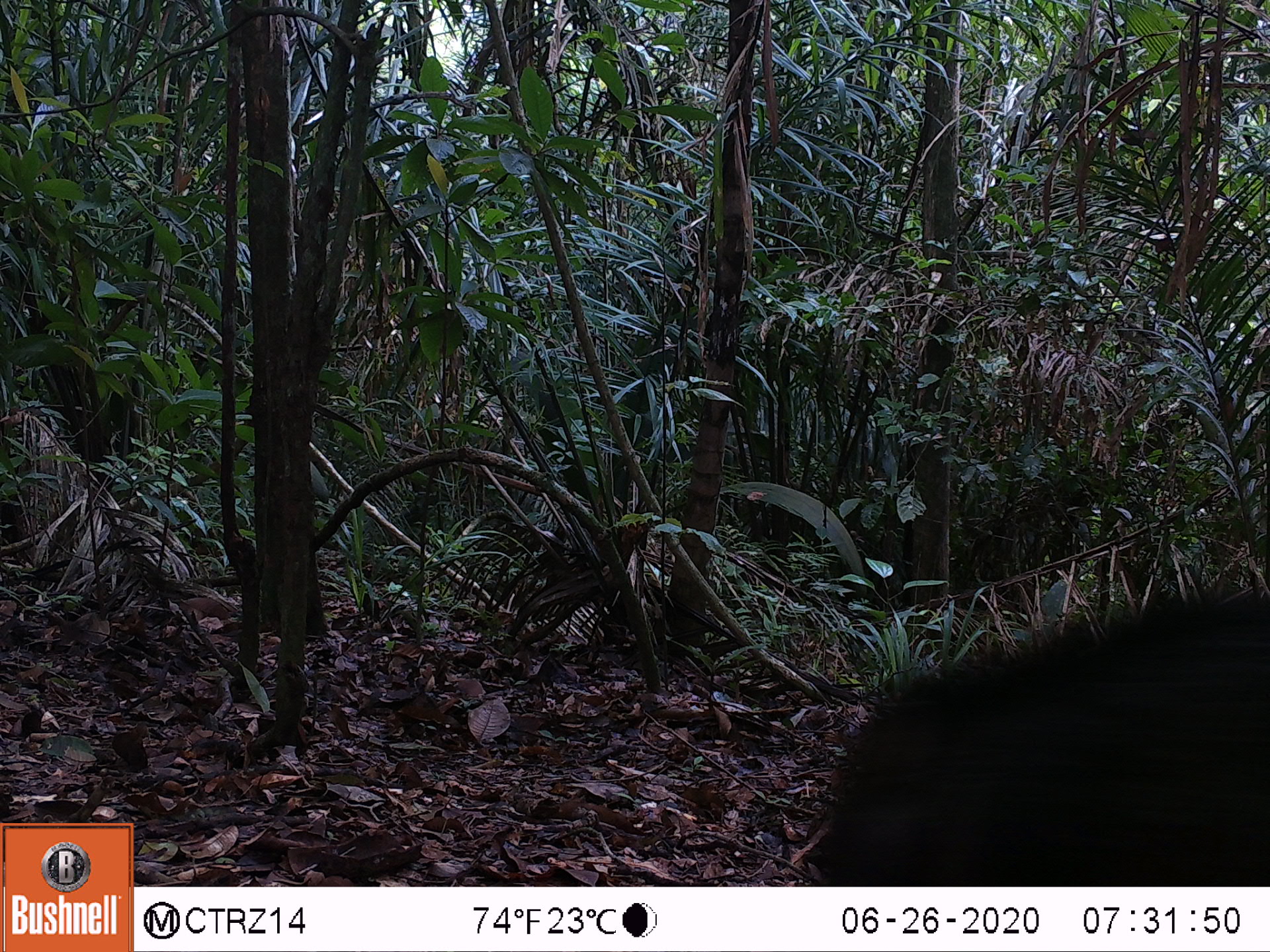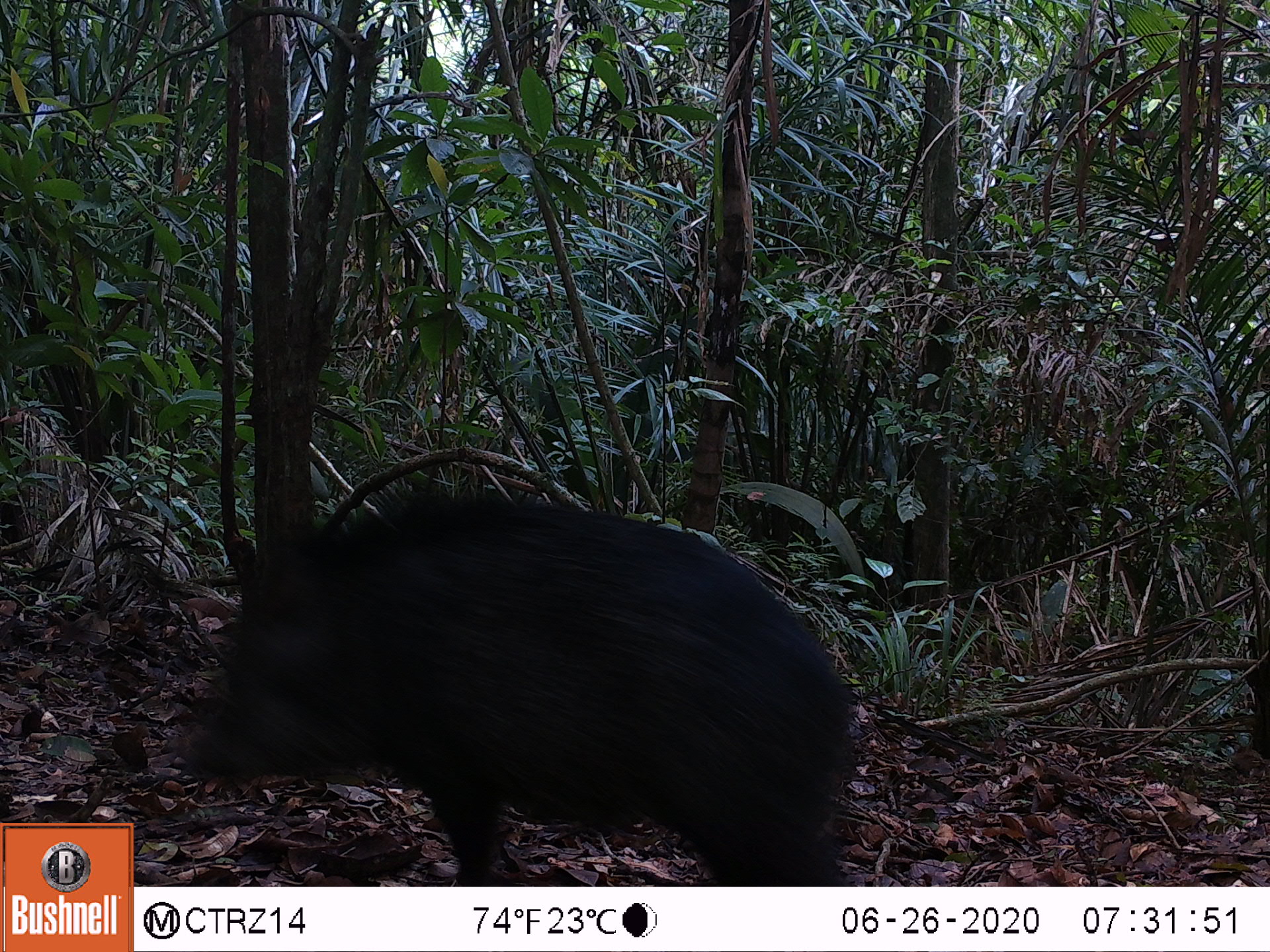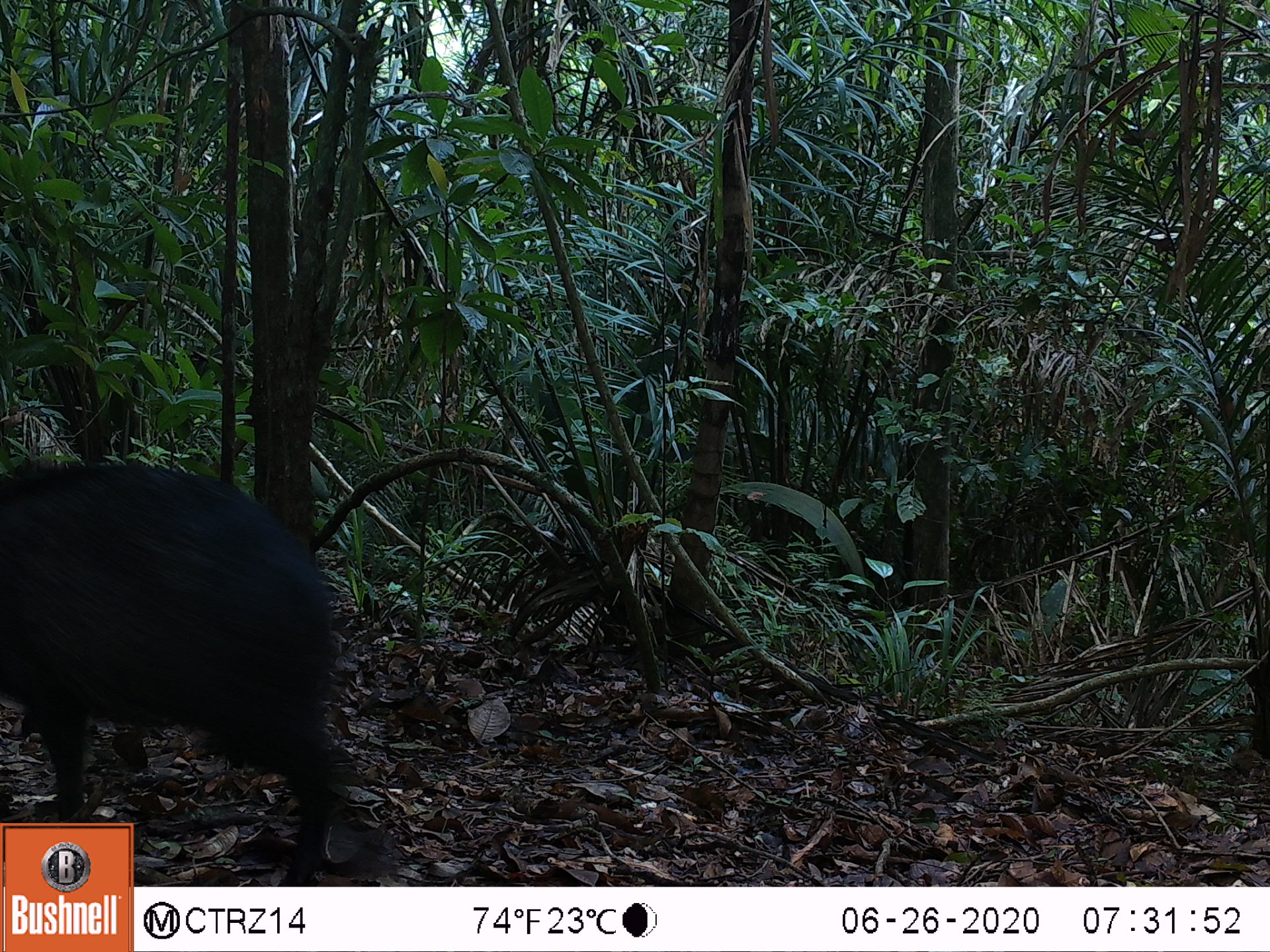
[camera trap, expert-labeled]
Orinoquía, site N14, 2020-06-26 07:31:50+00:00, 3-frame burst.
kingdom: Animalia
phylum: Chordata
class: Mammalia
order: Artiodactyla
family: Tayassuidae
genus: Pecari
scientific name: Pecari tajacu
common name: collared peccary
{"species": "collared peccary (Pecari tajacu)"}